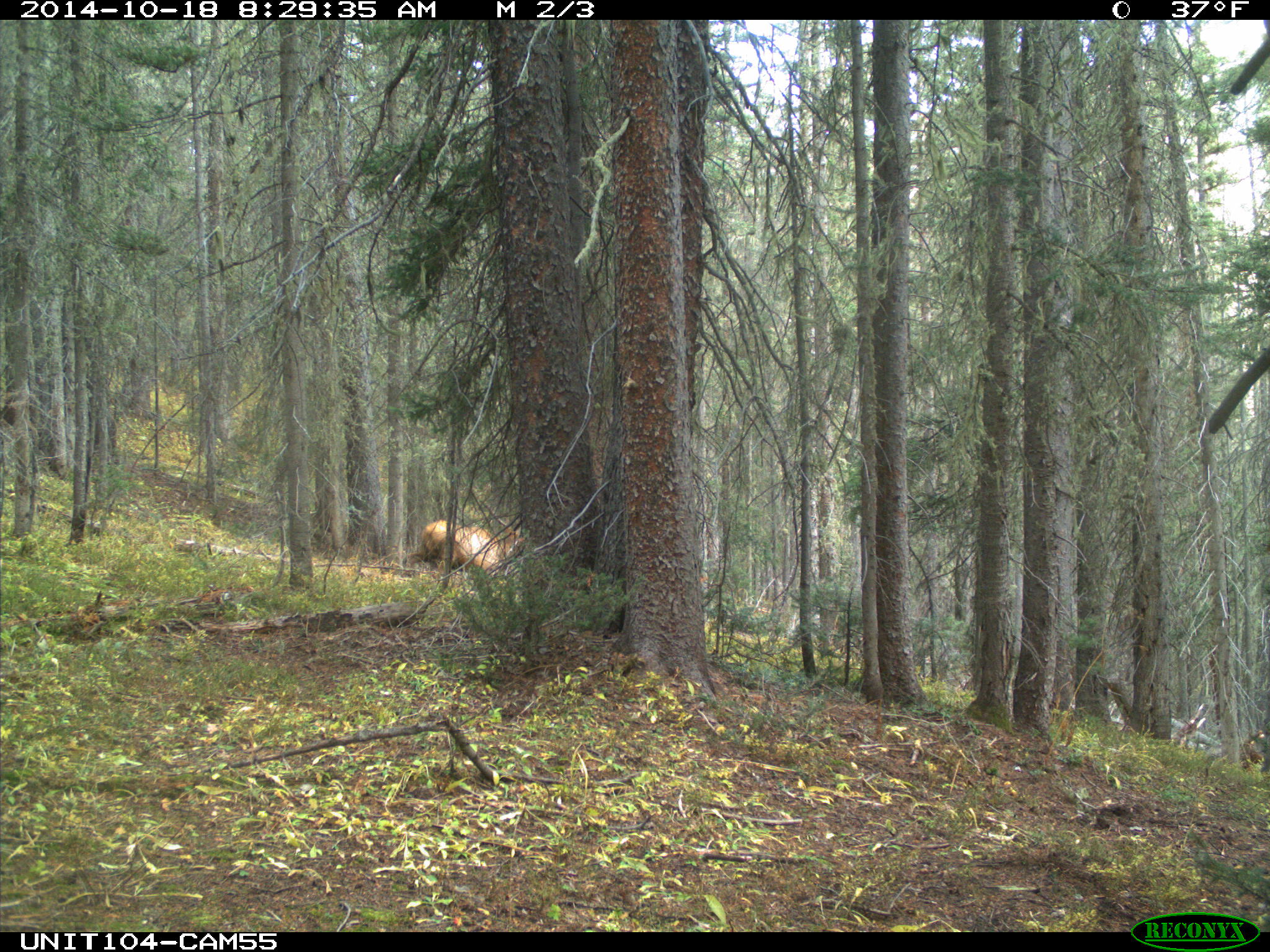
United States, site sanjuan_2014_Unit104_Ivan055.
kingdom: Animalia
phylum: Chordata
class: Mammalia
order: Artiodactyla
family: Cervidae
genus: Cervus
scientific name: Cervus elaphus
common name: red deer